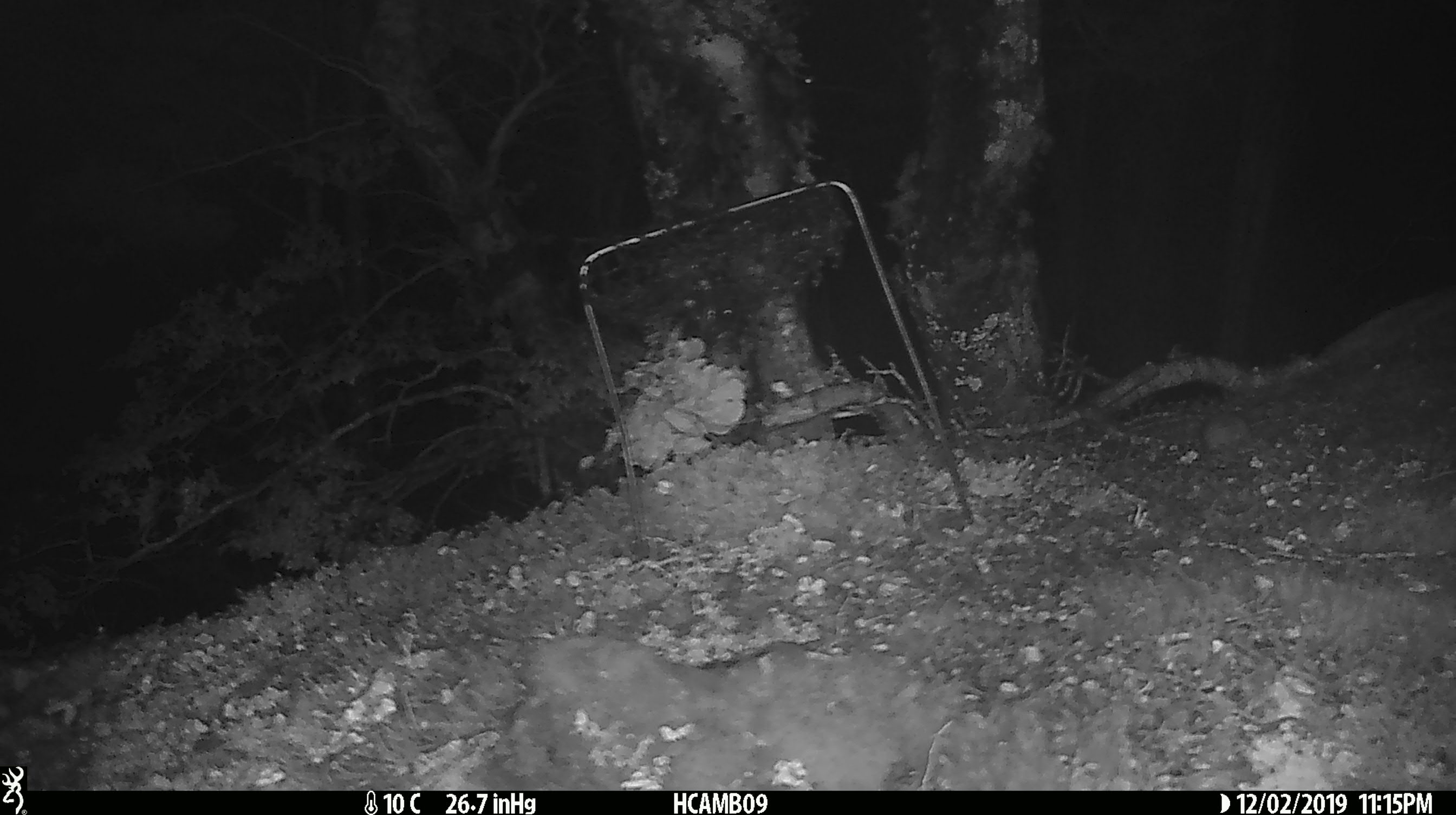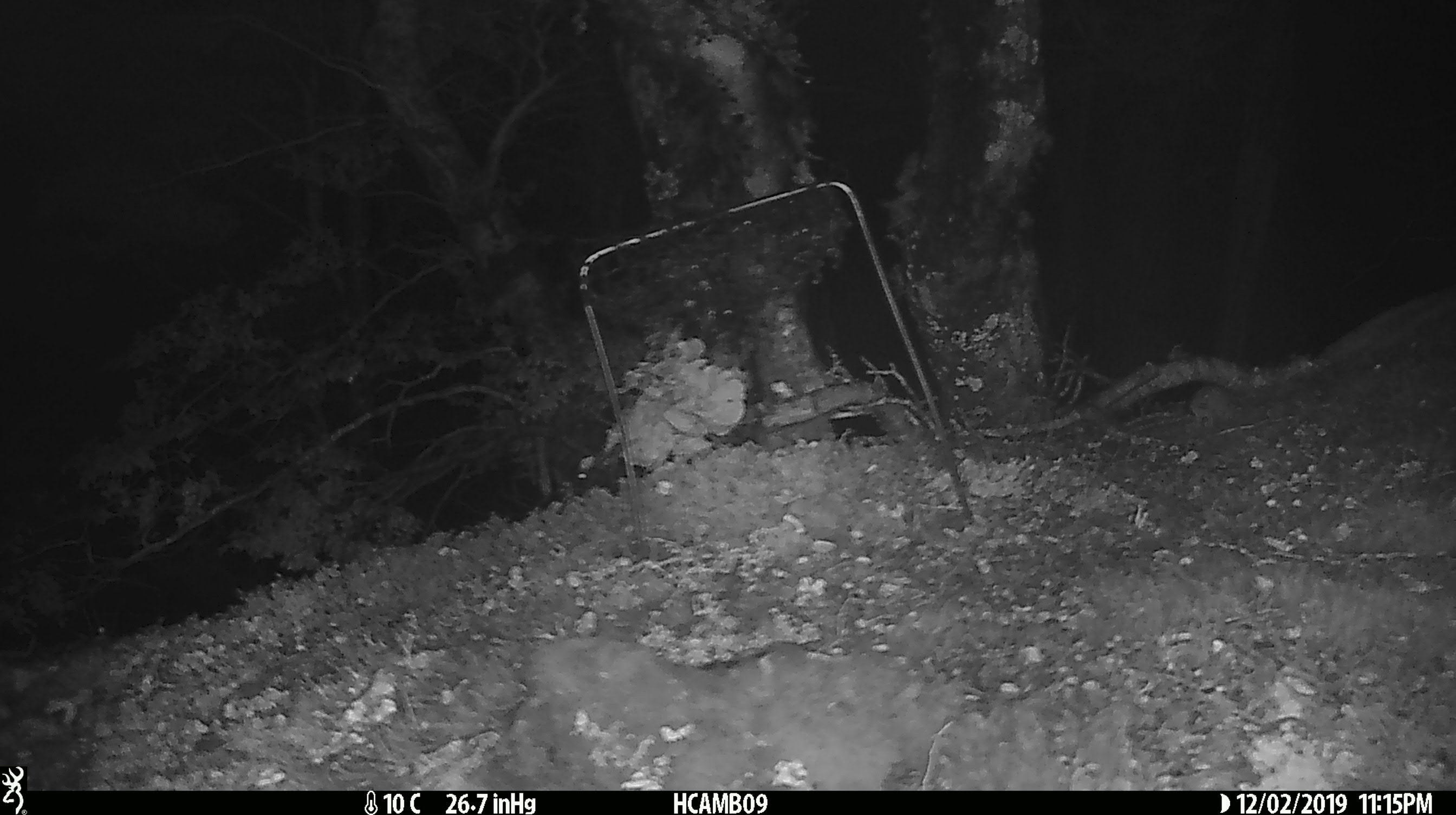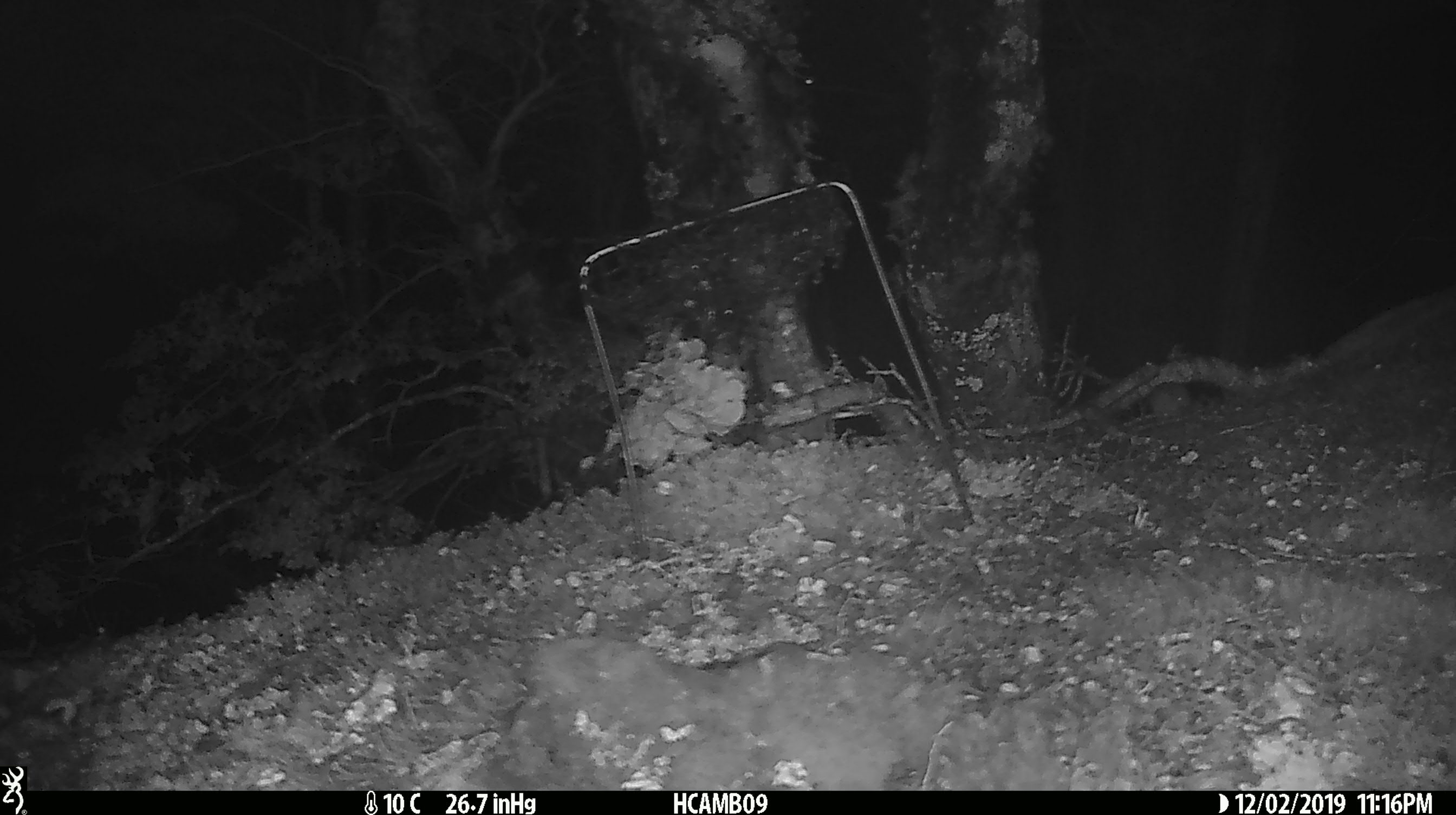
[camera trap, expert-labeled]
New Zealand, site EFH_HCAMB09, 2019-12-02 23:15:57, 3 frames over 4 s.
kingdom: Animalia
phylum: Chordata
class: Mammalia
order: Rodentia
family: Muridae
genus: Mus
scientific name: Mus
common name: mouse